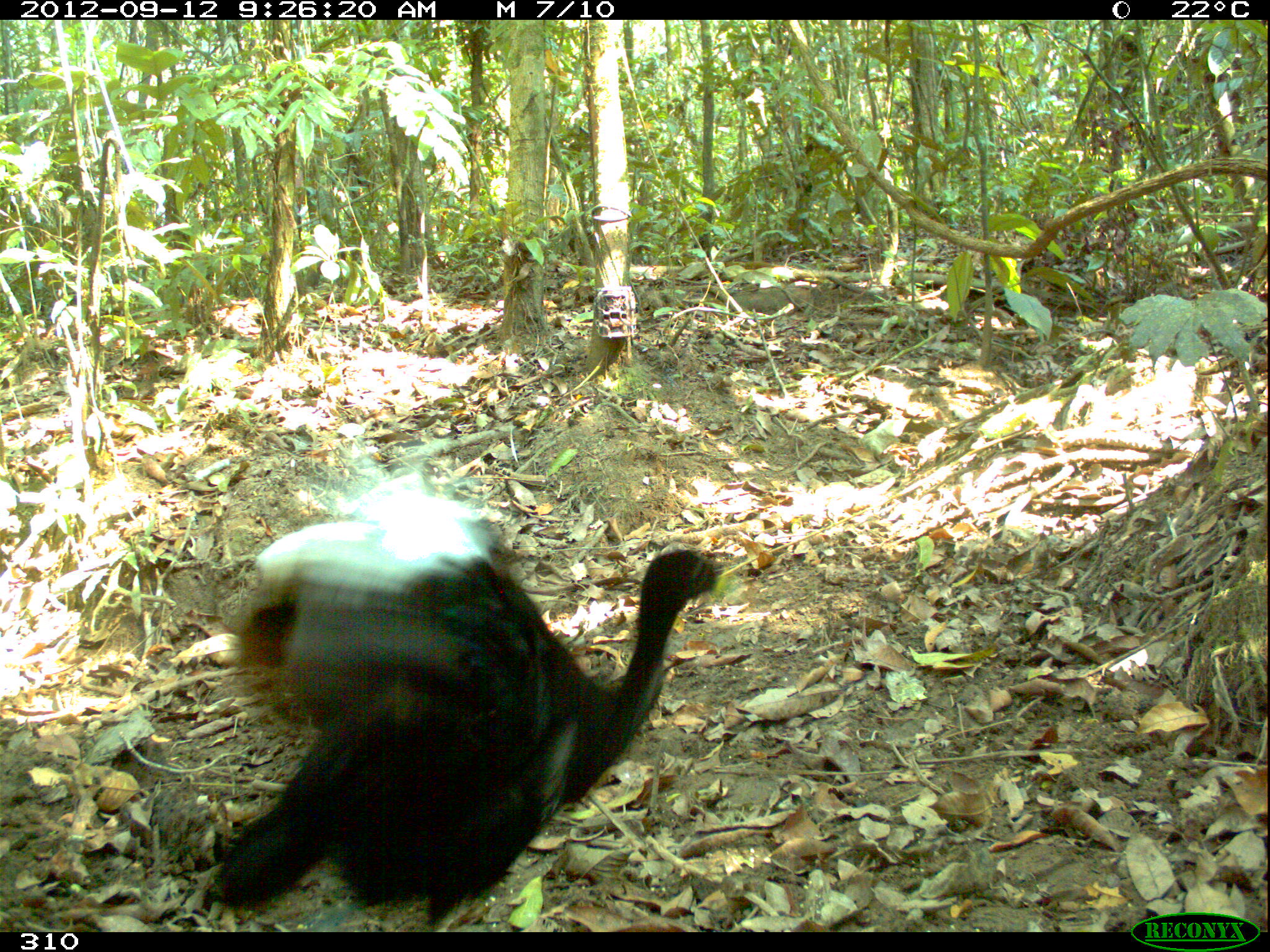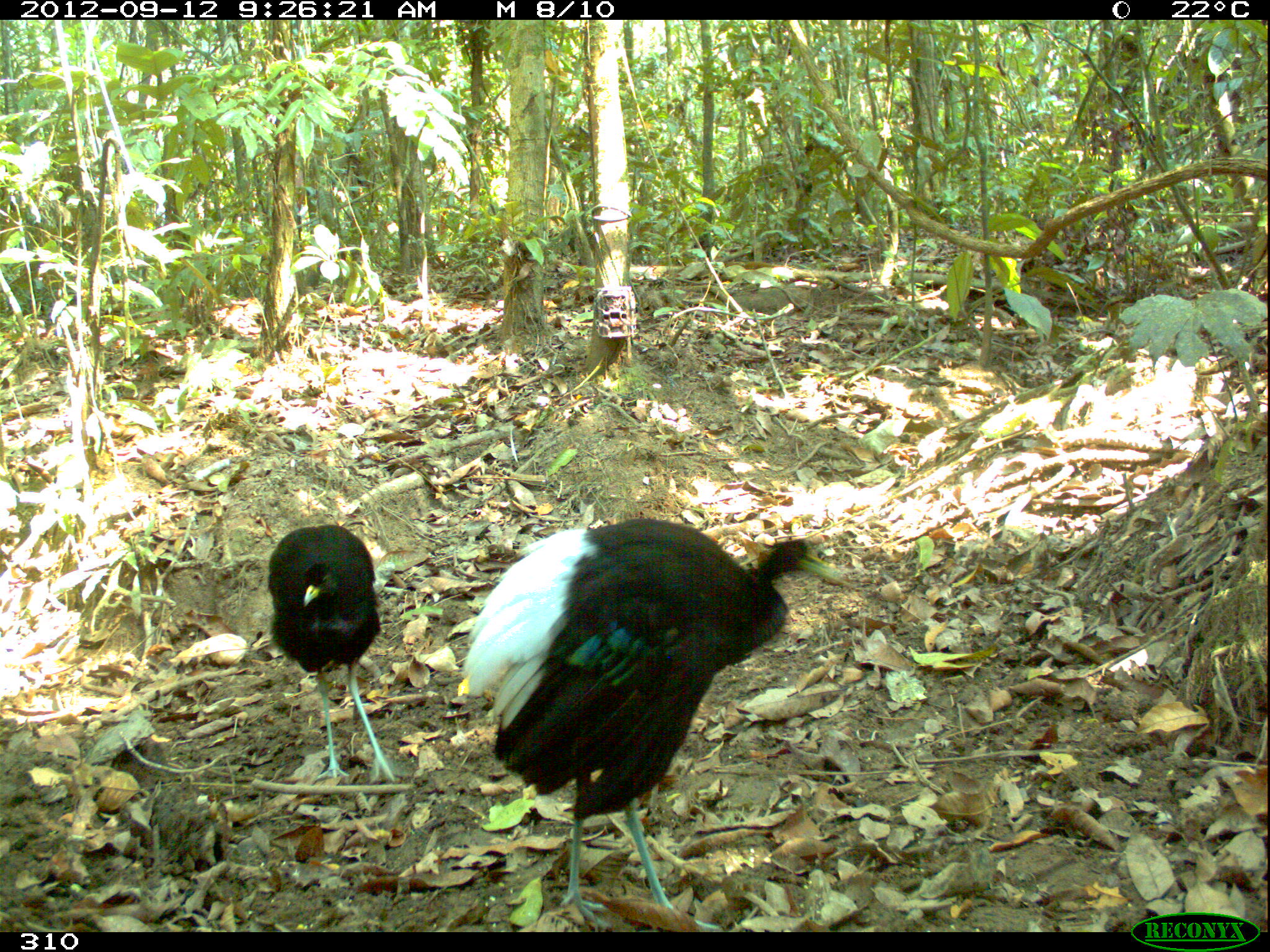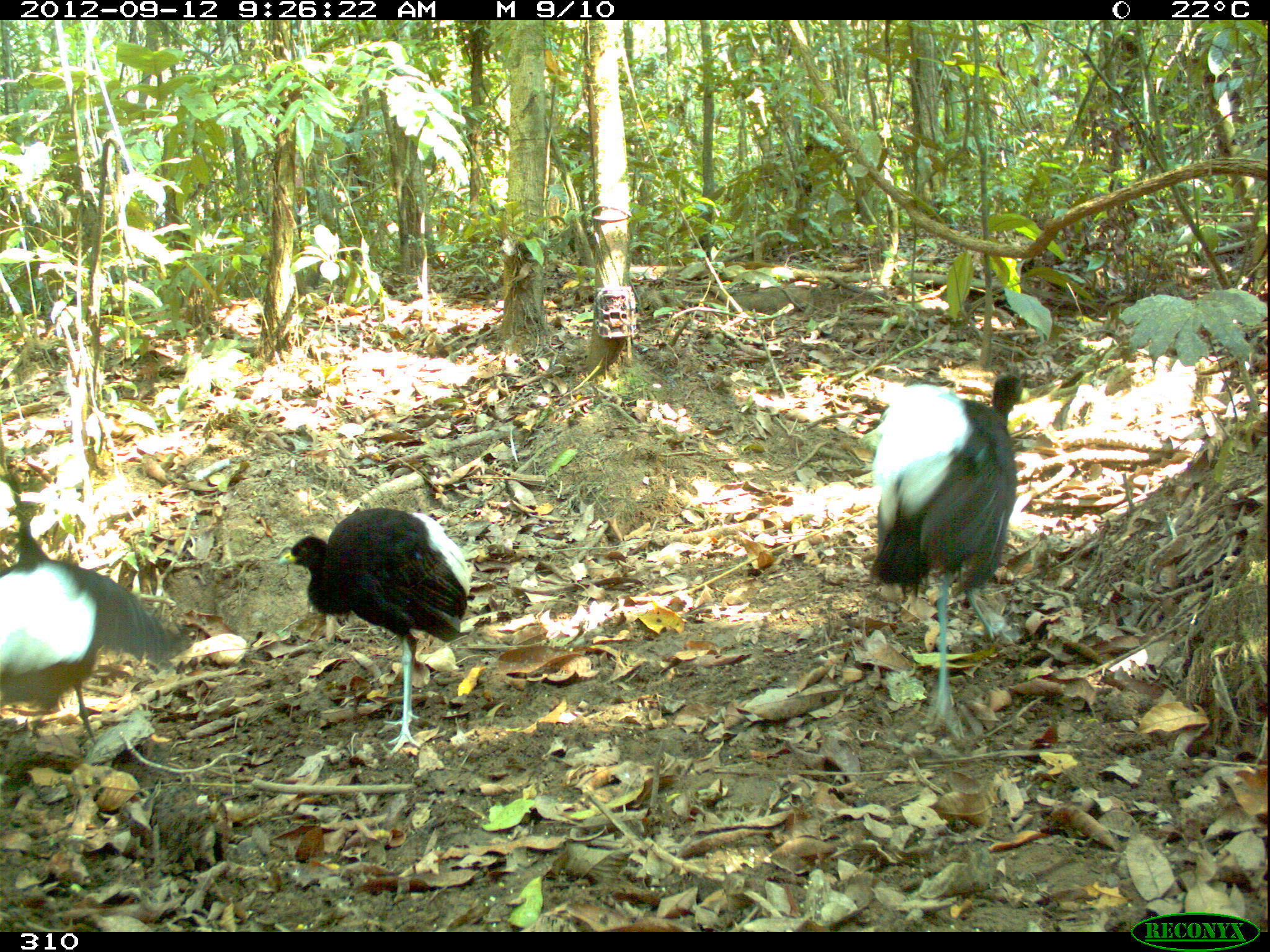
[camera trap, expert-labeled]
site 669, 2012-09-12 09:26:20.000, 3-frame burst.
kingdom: Animalia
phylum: Chordata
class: Aves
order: Gruiformes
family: Psophiidae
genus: Psophia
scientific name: Psophia leucoptera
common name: pale-winged trumpeter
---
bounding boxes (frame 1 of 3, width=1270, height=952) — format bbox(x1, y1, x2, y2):
psophia leucoptera: bbox(204, 470, 726, 930)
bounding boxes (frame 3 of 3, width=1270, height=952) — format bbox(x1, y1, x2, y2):
psophia leucoptera: bbox(871, 372, 1029, 740); bbox(277, 505, 471, 755); bbox(0, 498, 186, 748)